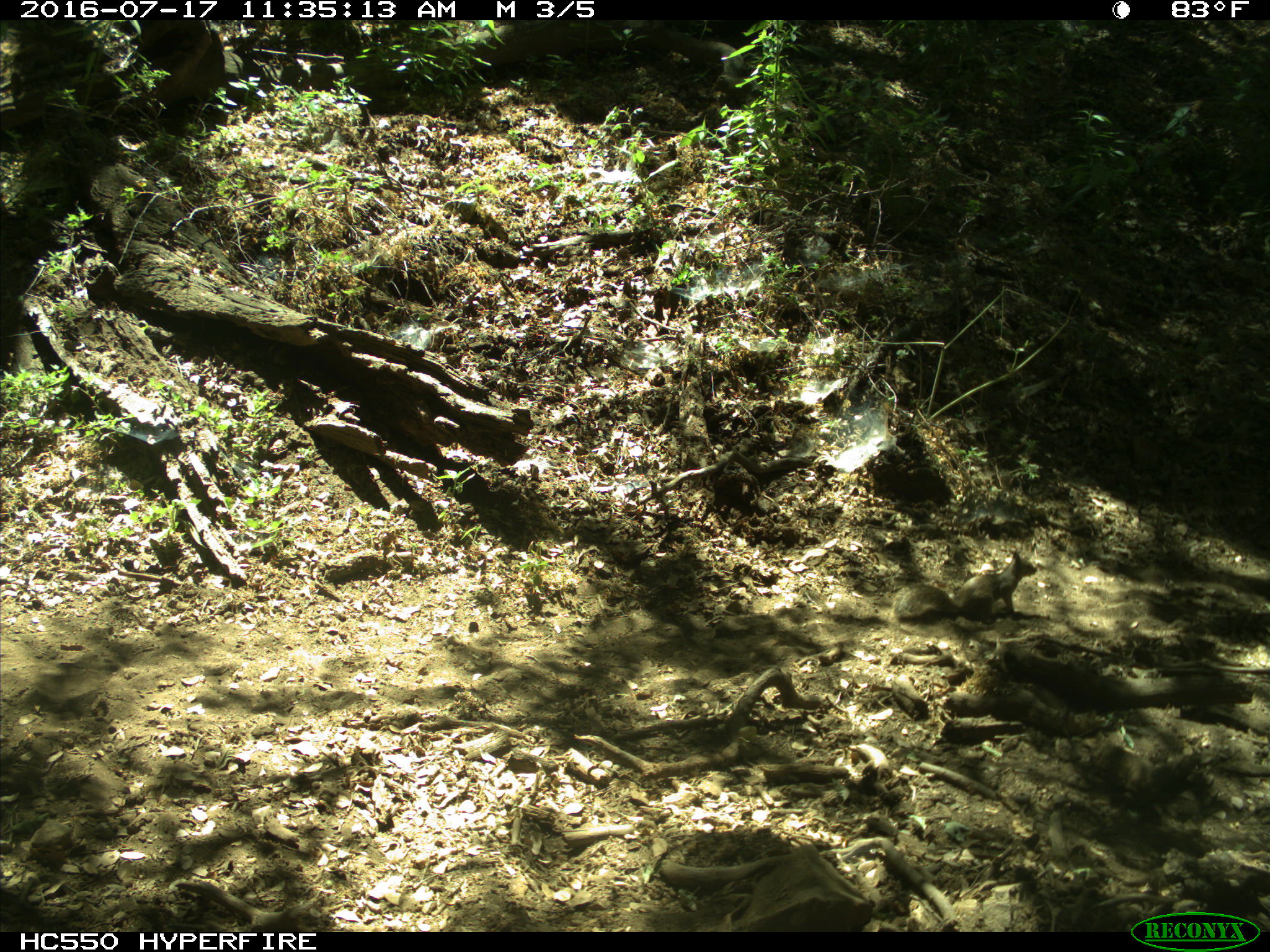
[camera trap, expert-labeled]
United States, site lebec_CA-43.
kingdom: Animalia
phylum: Chordata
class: Mammalia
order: Rodentia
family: Sciuridae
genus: Otospermophilus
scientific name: Otospermophilus beecheyi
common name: california ground squirrel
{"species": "Otospermophilus beecheyi (california ground squirrel)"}